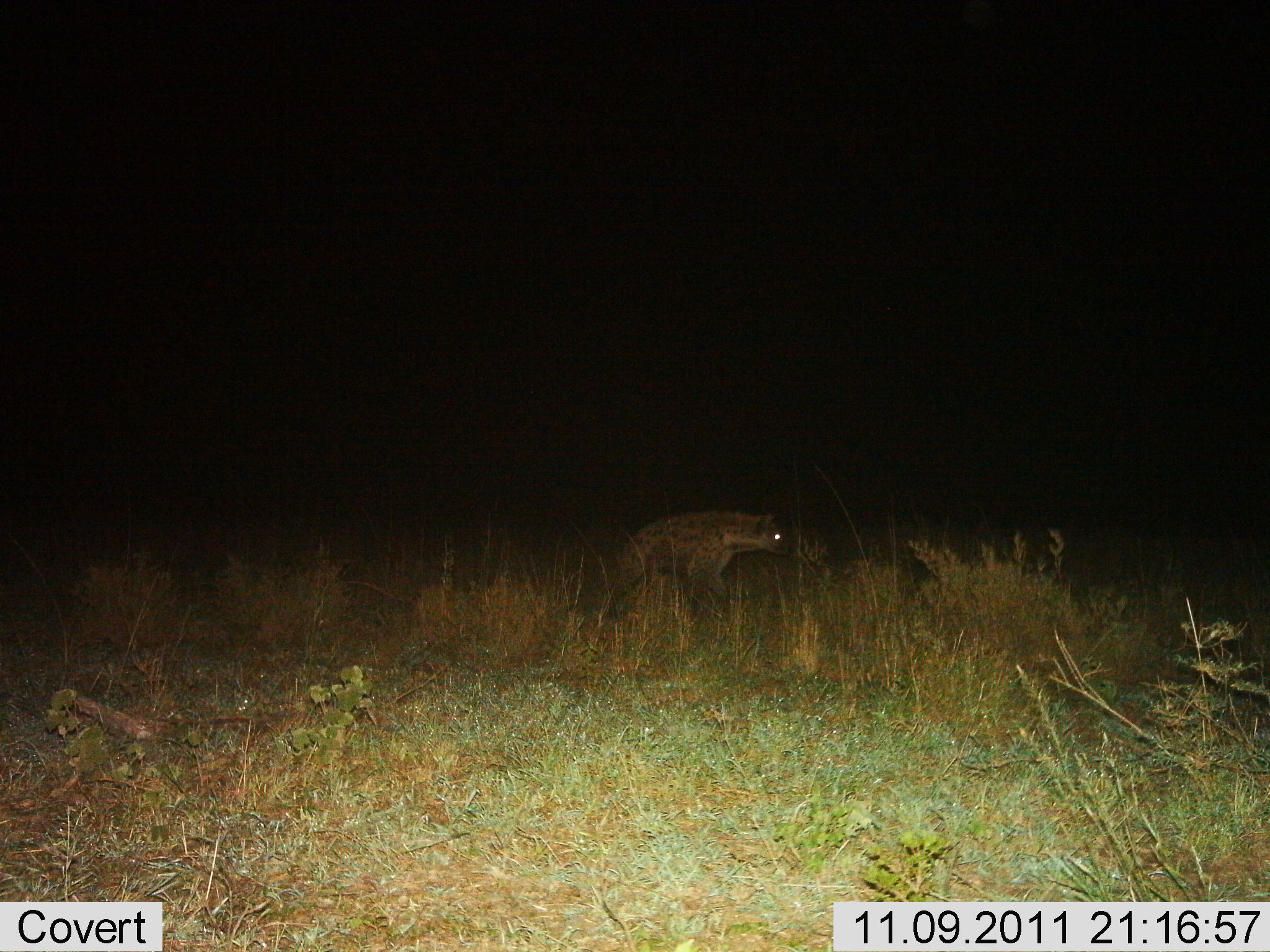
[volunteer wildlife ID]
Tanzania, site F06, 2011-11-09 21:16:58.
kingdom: Animalia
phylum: Chordata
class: Mammalia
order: Carnivora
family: Hyaenidae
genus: Crocuta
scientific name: Crocuta crocuta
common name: spotted hyena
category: hyenaspotted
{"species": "hyenaspotted (spotted hyena) (Crocuta crocuta)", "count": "1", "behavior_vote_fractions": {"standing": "36%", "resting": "0%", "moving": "64%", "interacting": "0%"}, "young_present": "0%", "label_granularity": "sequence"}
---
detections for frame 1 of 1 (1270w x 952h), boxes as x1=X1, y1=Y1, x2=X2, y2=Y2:
animal: x1=608, y1=509, x2=791, y2=615